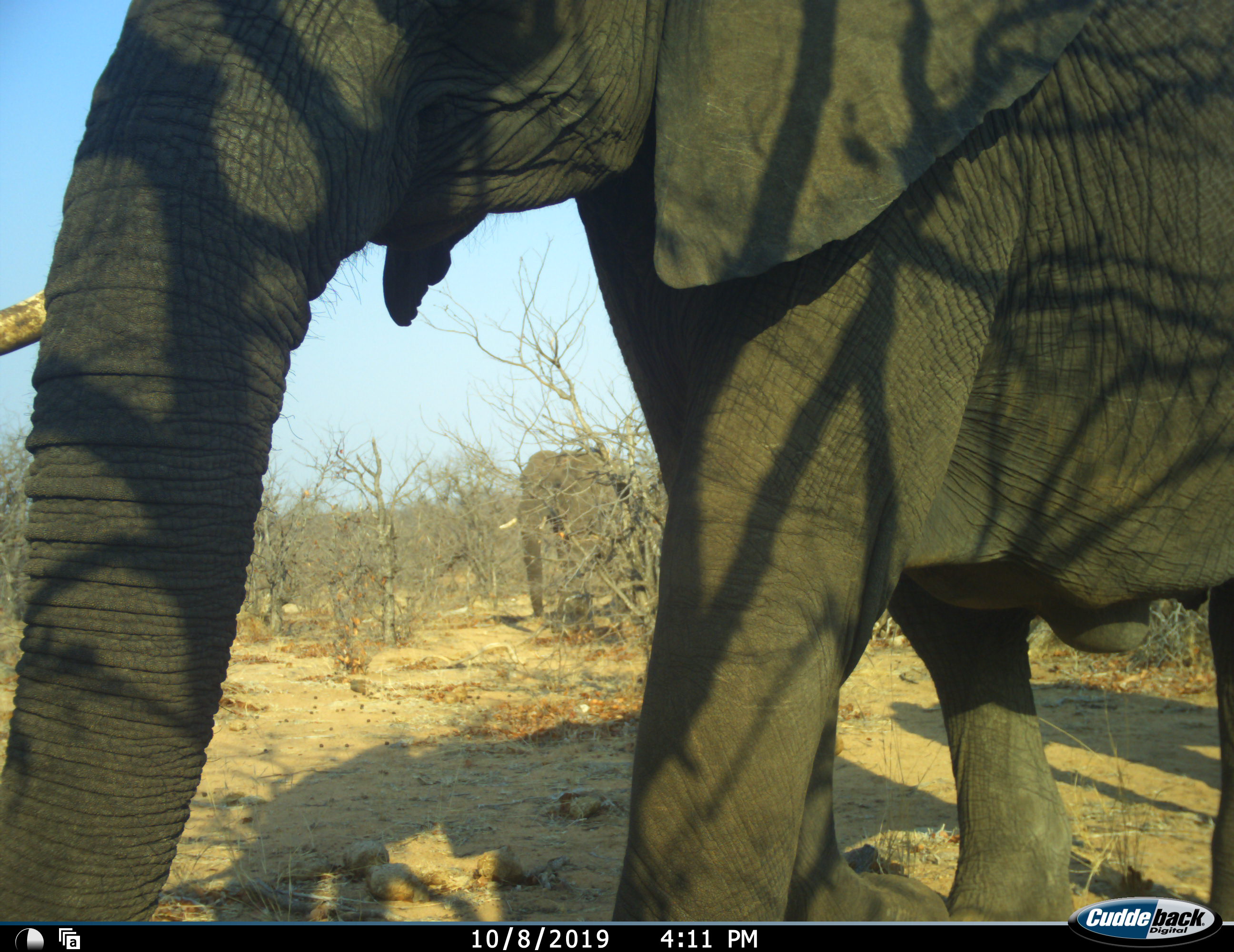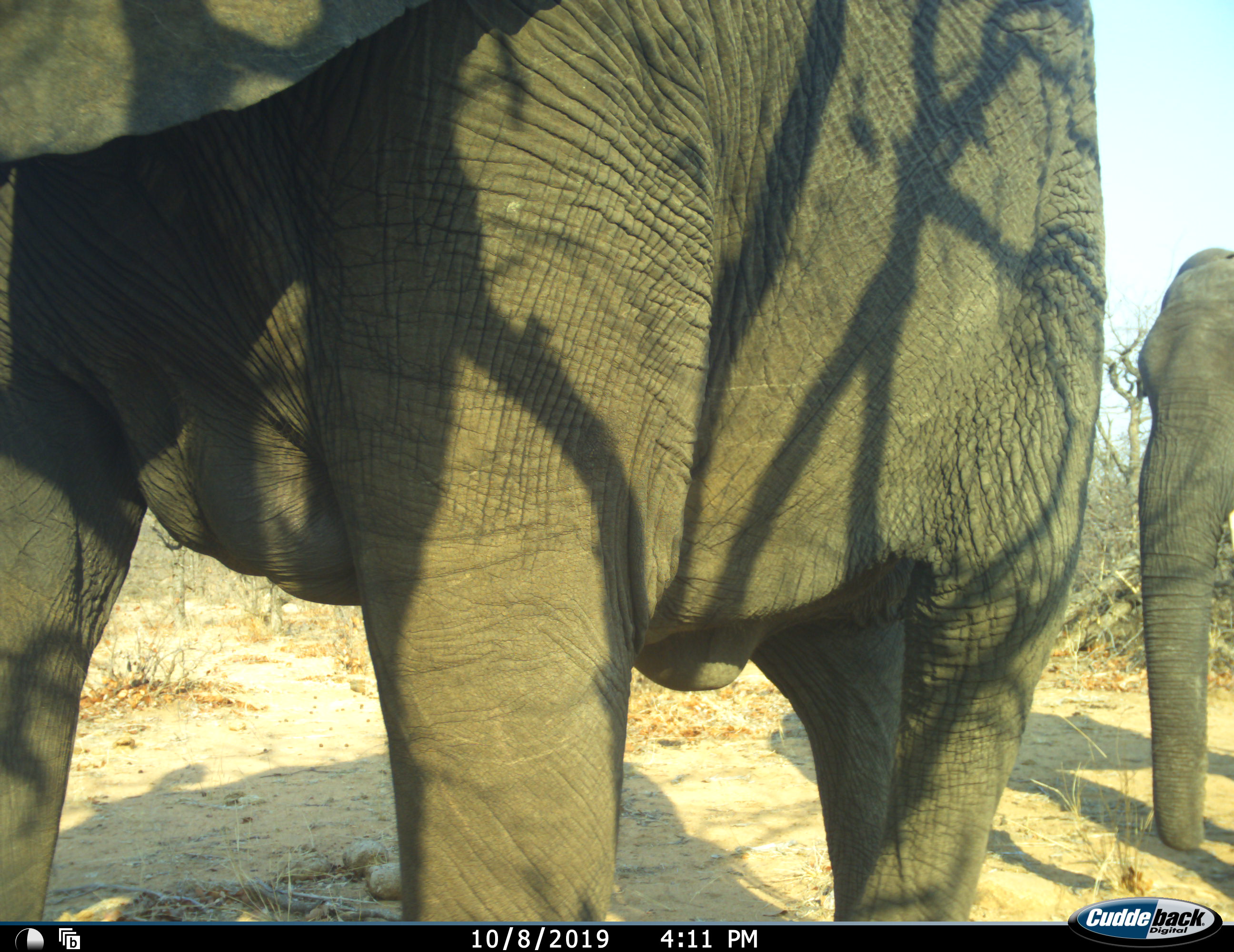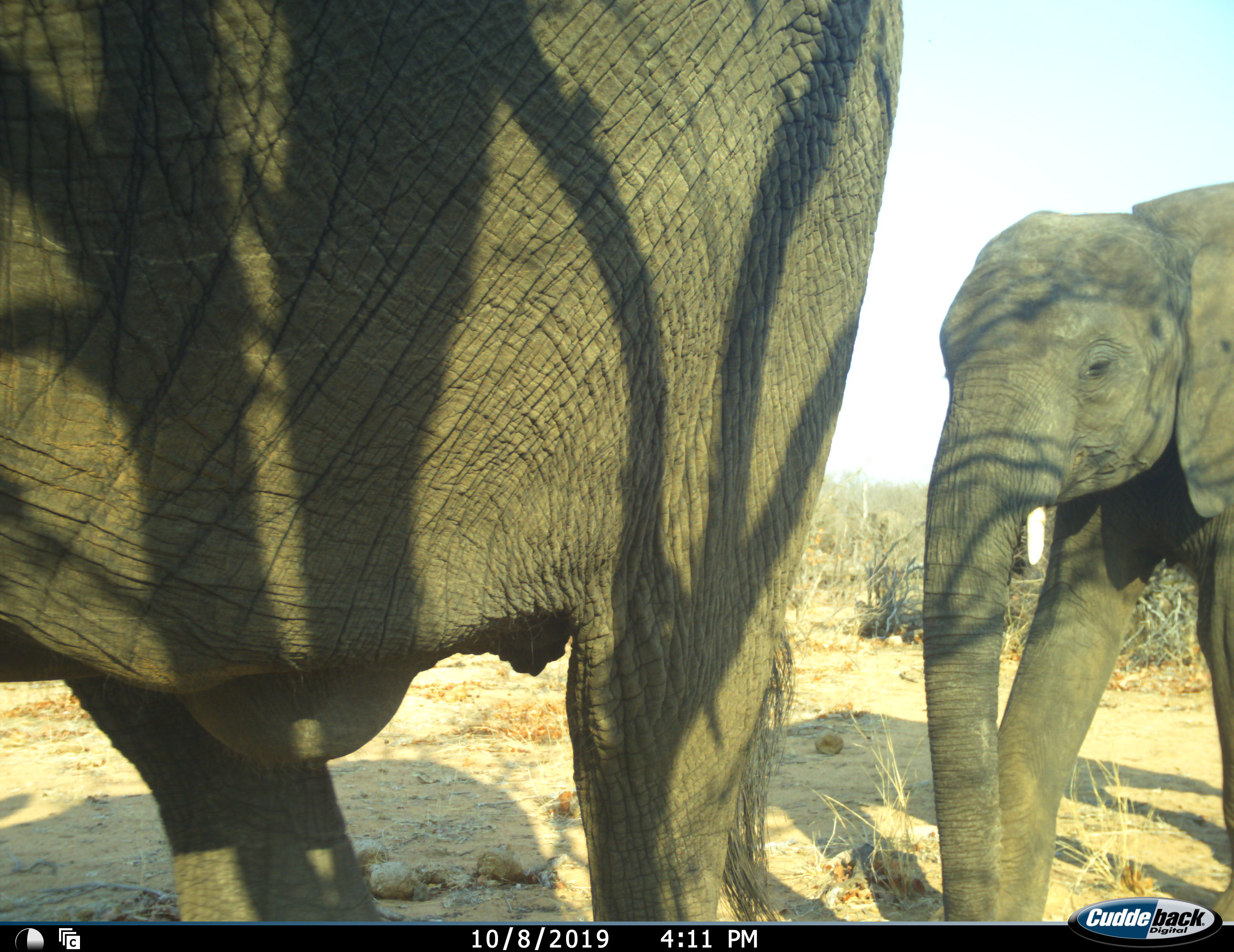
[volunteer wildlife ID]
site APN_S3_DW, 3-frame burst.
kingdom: Animalia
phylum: Chordata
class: Mammalia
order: Proboscidea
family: Elephantidae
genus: Loxodonta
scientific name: Loxodonta africana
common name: african bush elephant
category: elephant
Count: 3.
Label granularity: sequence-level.